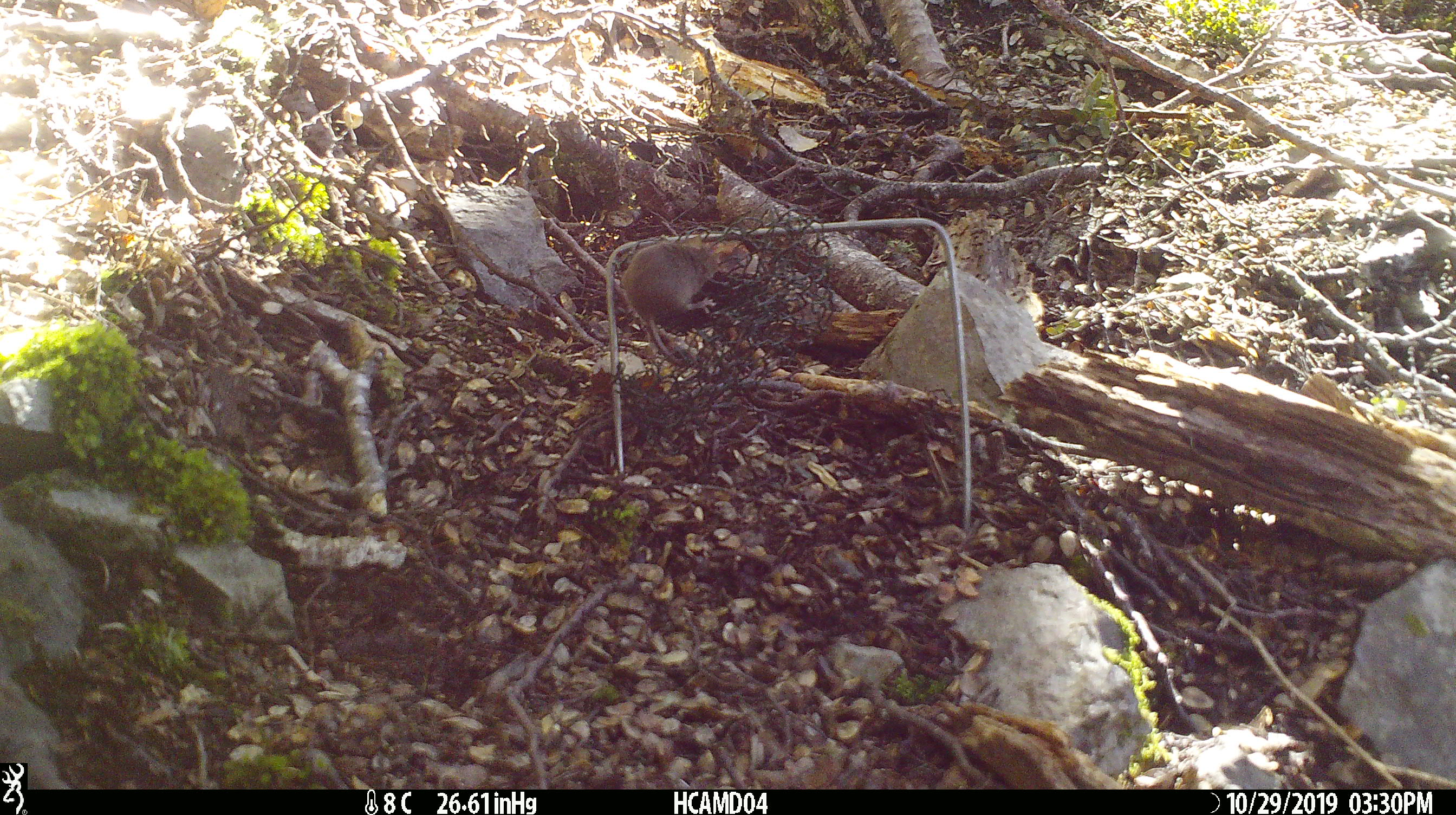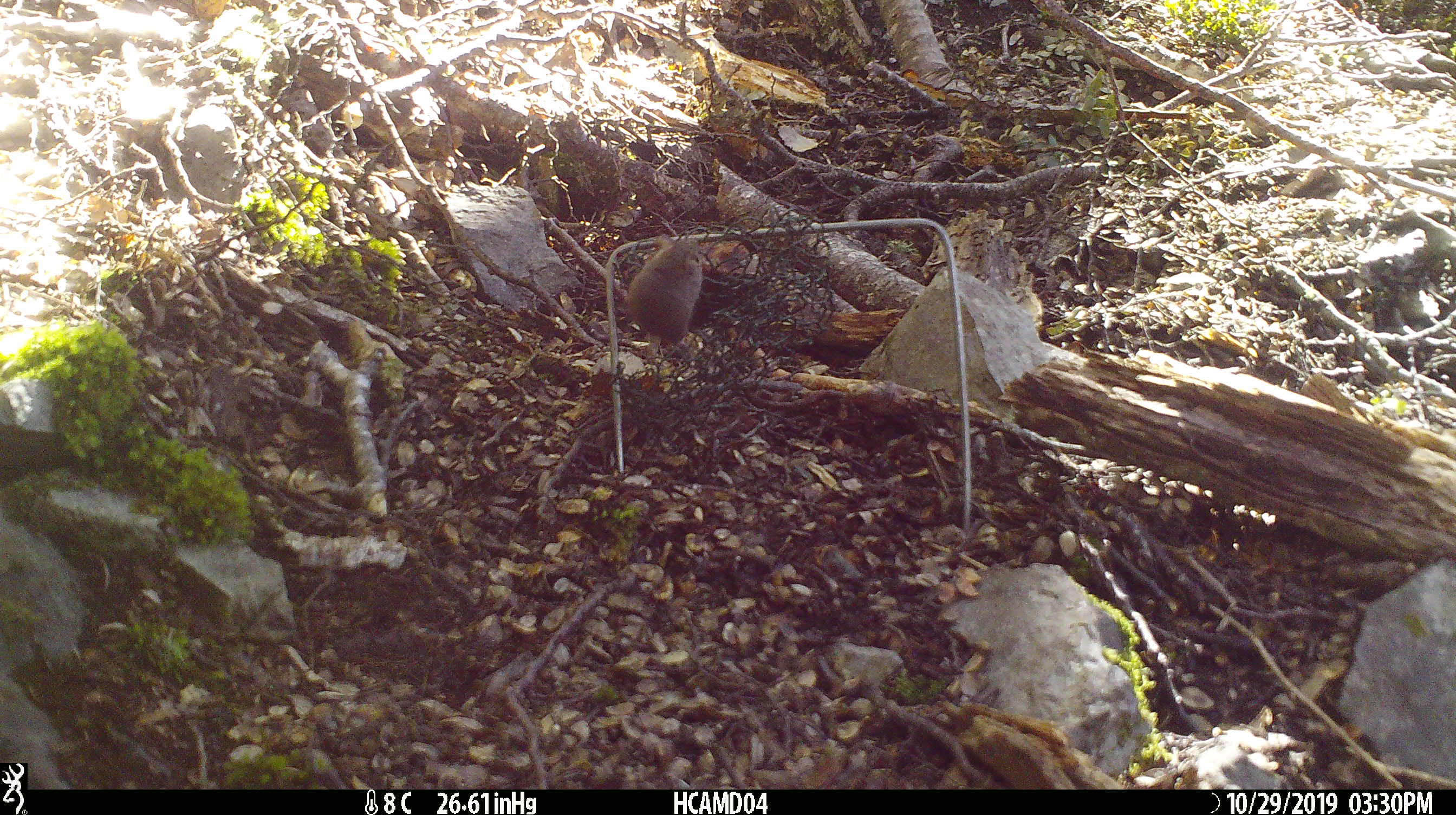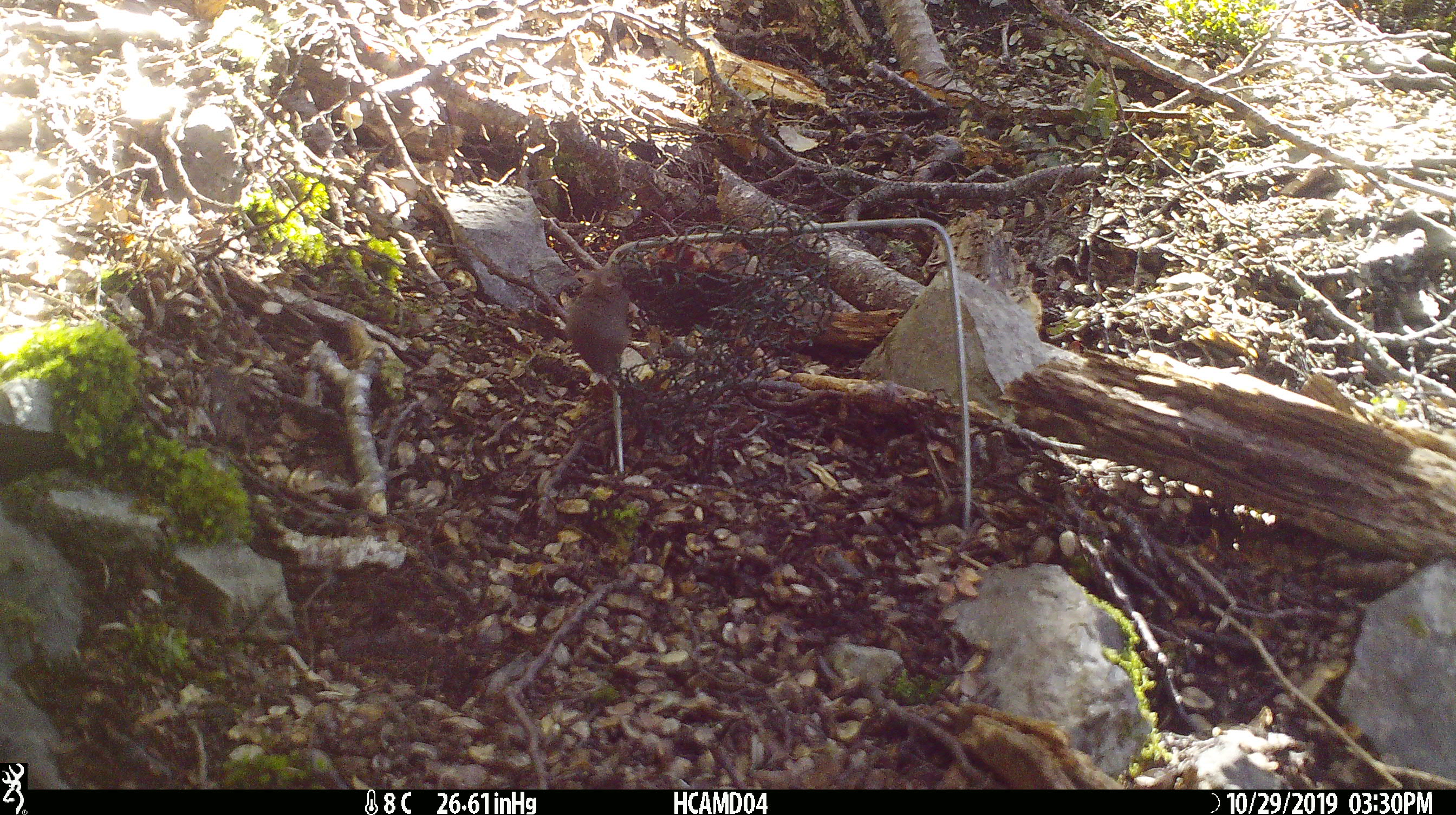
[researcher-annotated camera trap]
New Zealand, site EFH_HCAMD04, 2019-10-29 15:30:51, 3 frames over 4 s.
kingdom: Animalia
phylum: Chordata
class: Mammalia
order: Rodentia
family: Muridae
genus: Mus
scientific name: Mus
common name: mouse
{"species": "mouse (Mus)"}